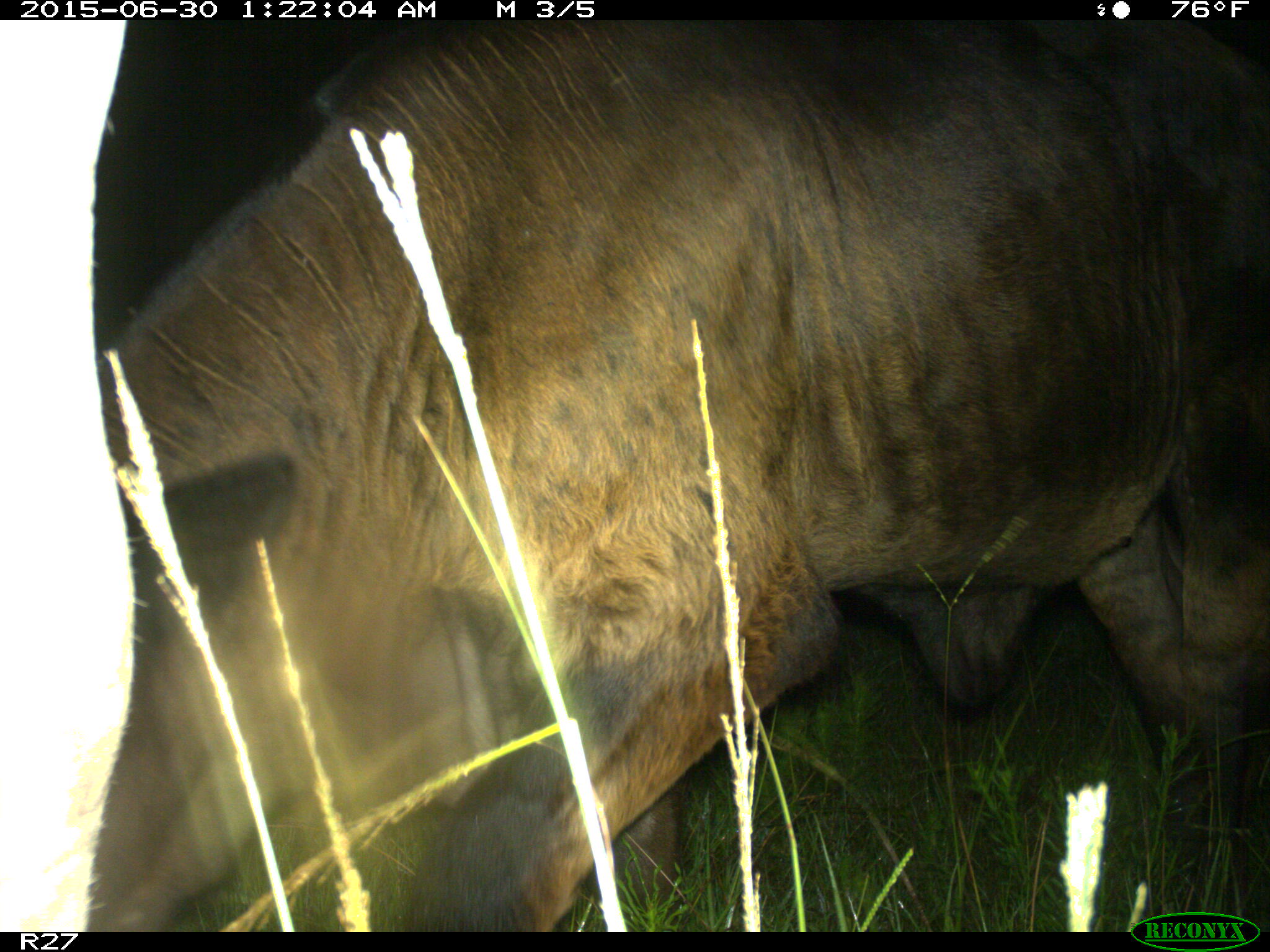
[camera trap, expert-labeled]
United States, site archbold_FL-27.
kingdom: Animalia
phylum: Chordata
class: Mammalia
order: Artiodactyla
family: Bovidae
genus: Bos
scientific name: Bos taurus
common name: domestic cow